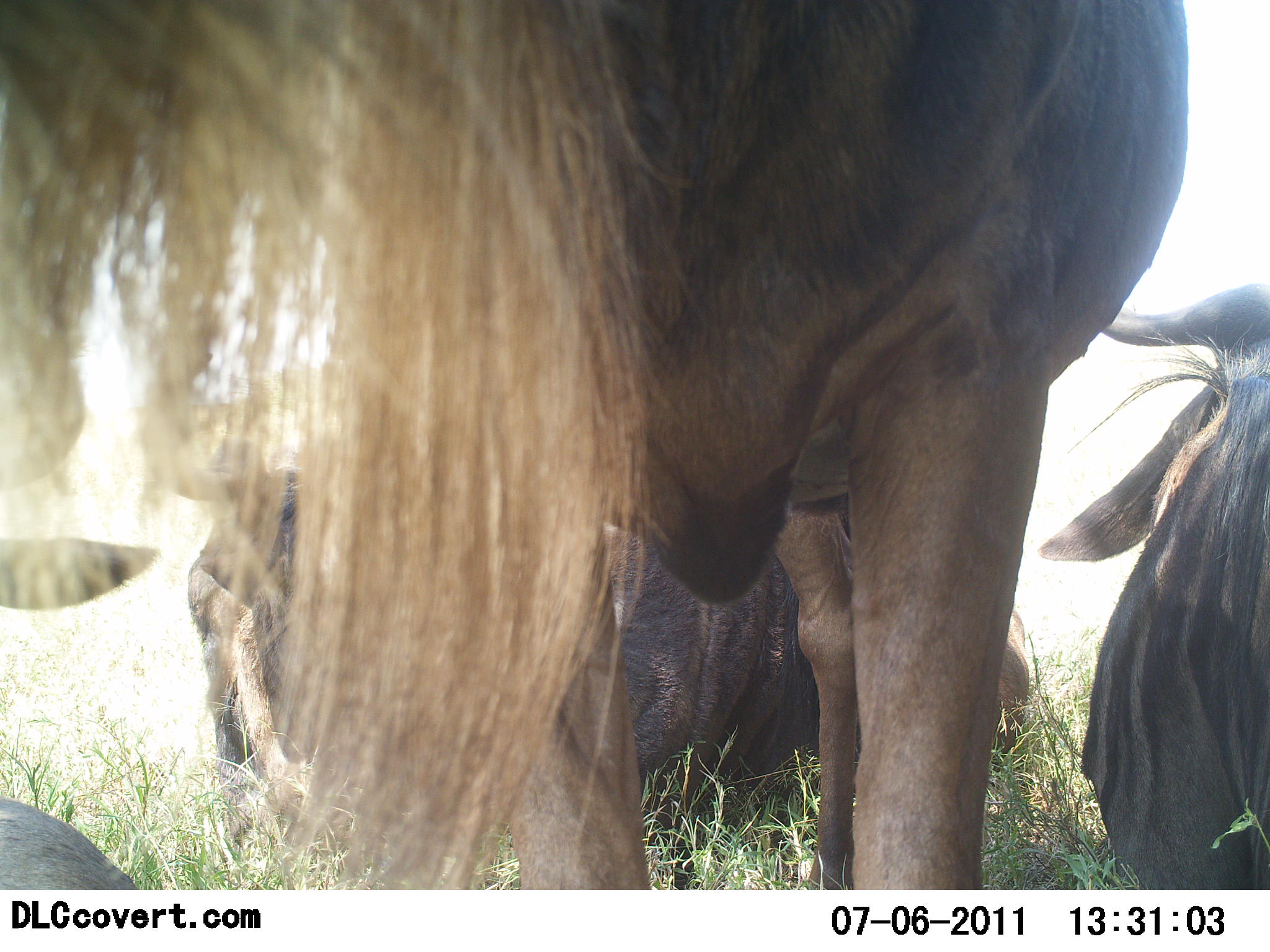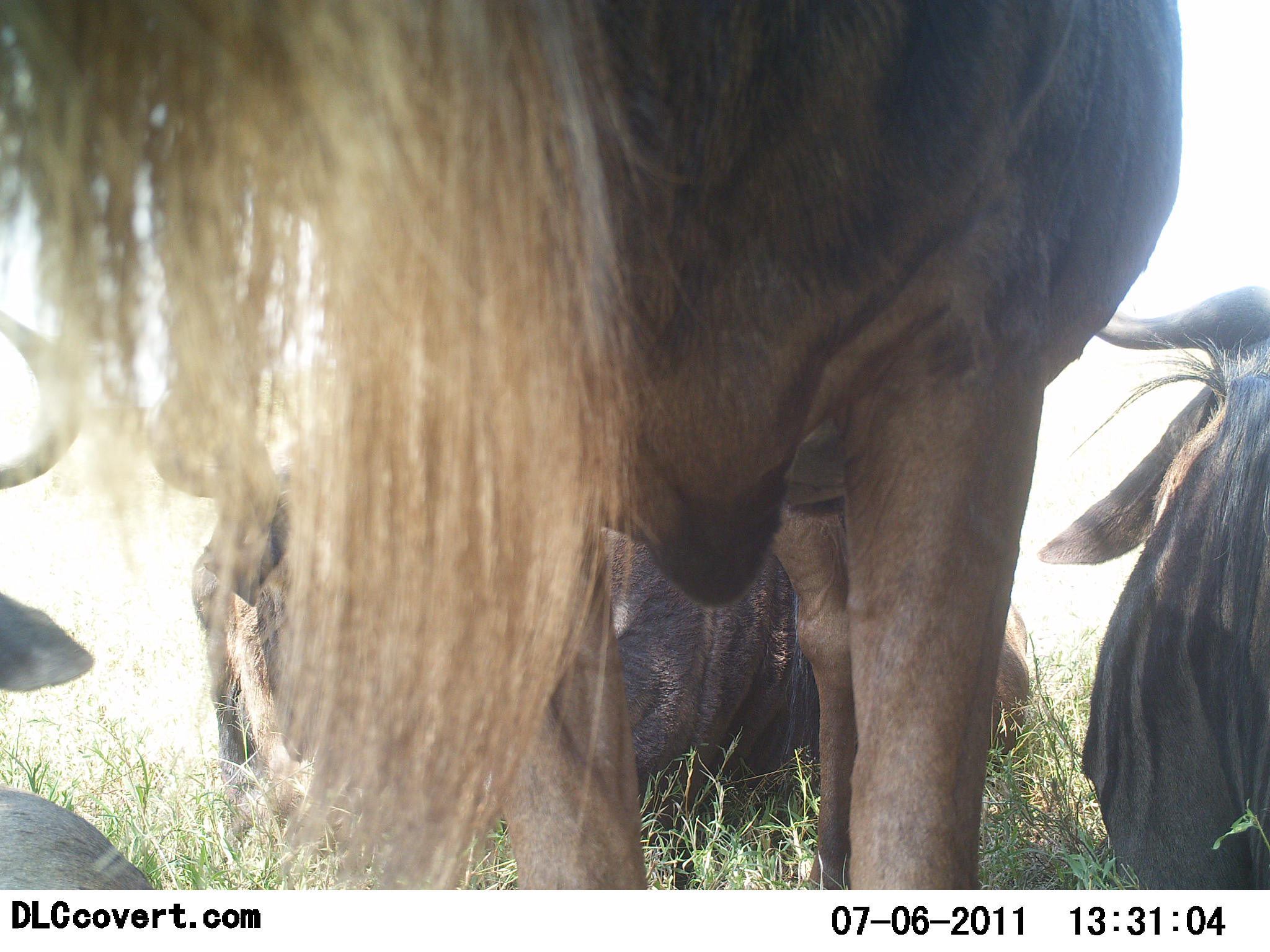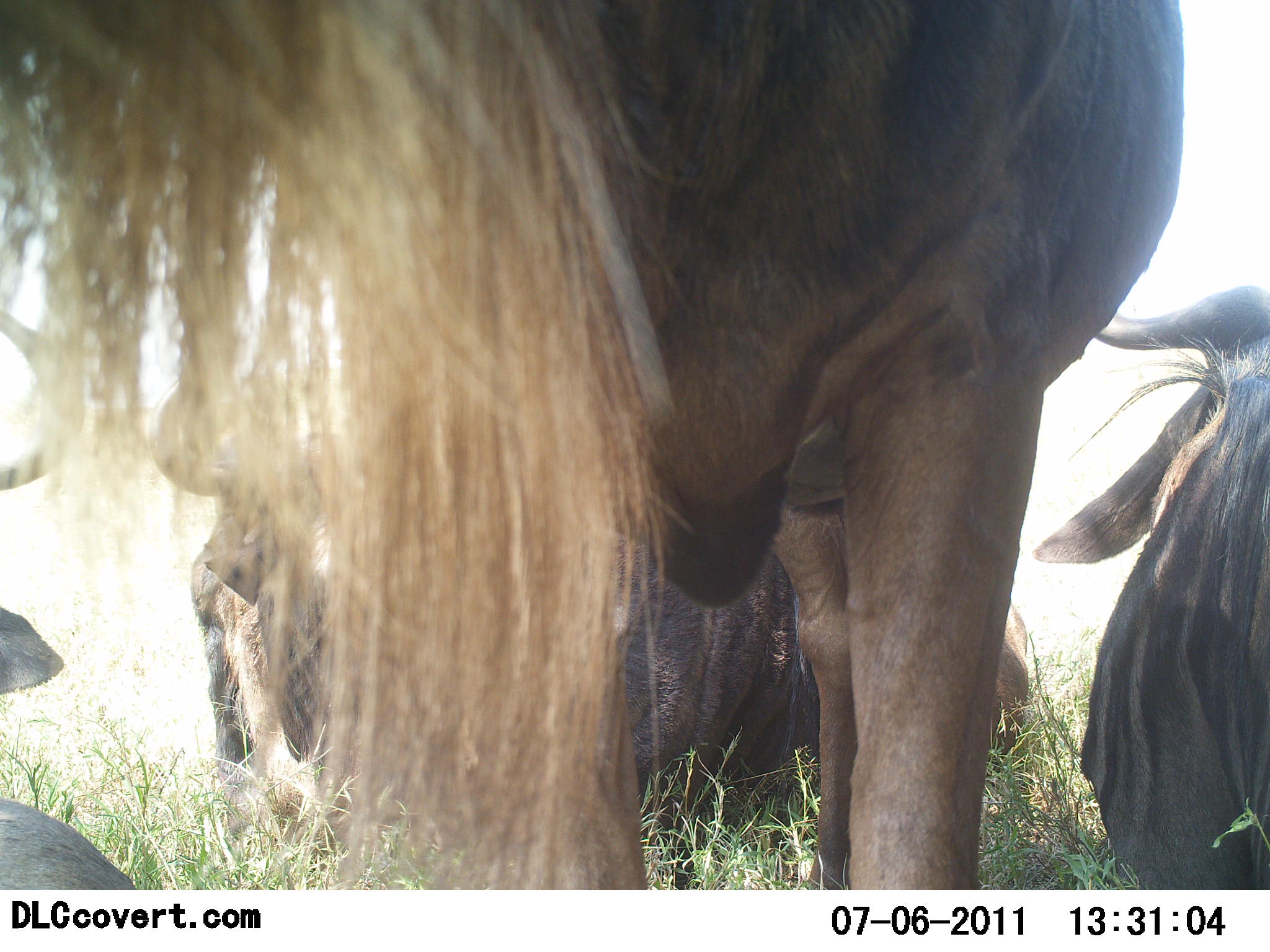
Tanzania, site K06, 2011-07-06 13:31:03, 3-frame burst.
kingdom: Animalia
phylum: Chordata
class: Mammalia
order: Artiodactyla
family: Bovidae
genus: Connochaetes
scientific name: Connochaetes taurinus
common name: blue wildebeest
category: wildebeest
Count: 4.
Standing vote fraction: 64%.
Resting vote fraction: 82%.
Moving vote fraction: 9%.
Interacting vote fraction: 0%.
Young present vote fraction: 0%.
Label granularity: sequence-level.